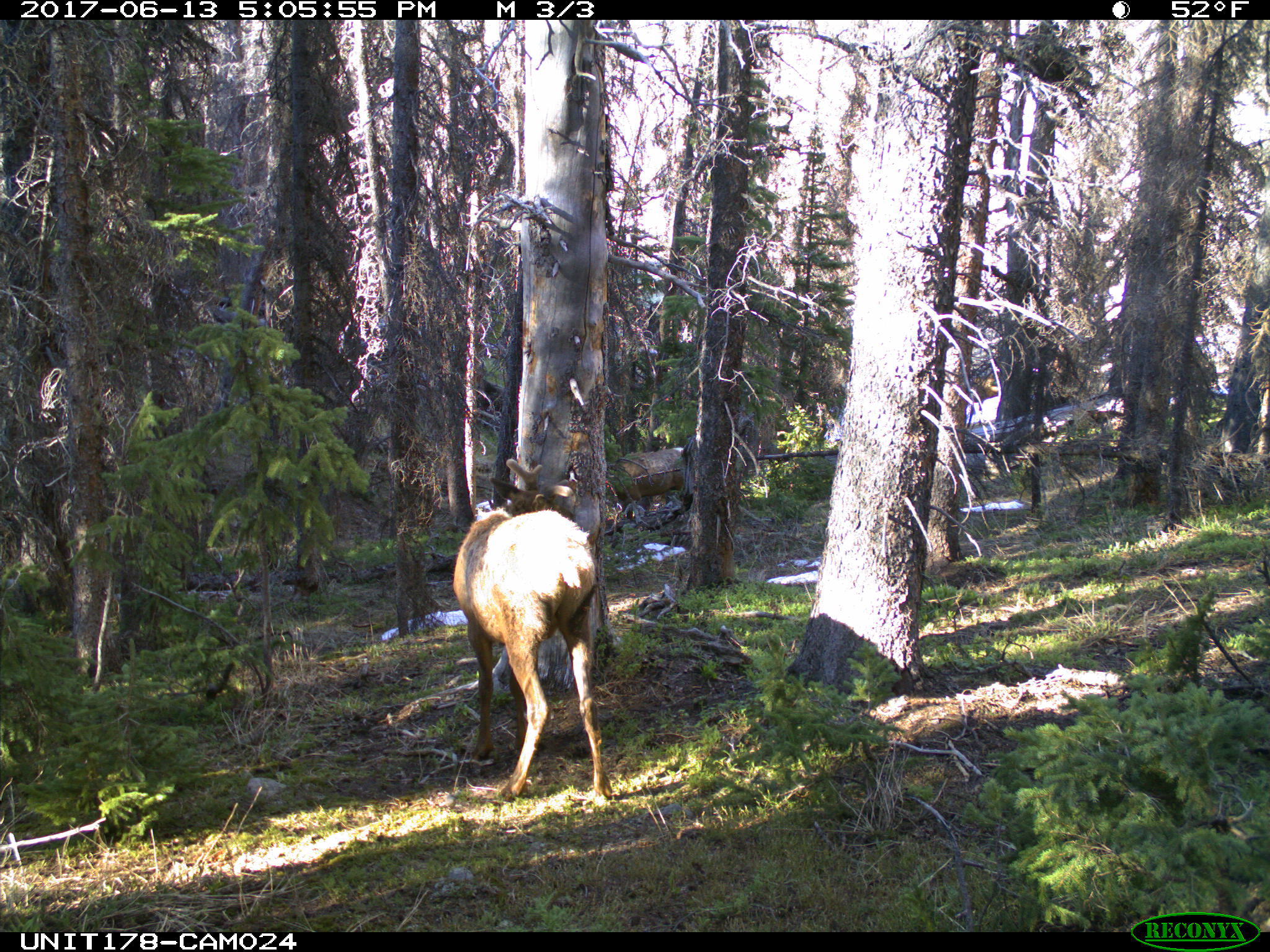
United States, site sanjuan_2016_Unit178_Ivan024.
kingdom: Animalia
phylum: Chordata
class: Mammalia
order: Artiodactyla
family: Cervidae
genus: Cervus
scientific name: Cervus elaphus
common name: red deer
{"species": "Cervus elaphus (red deer)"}